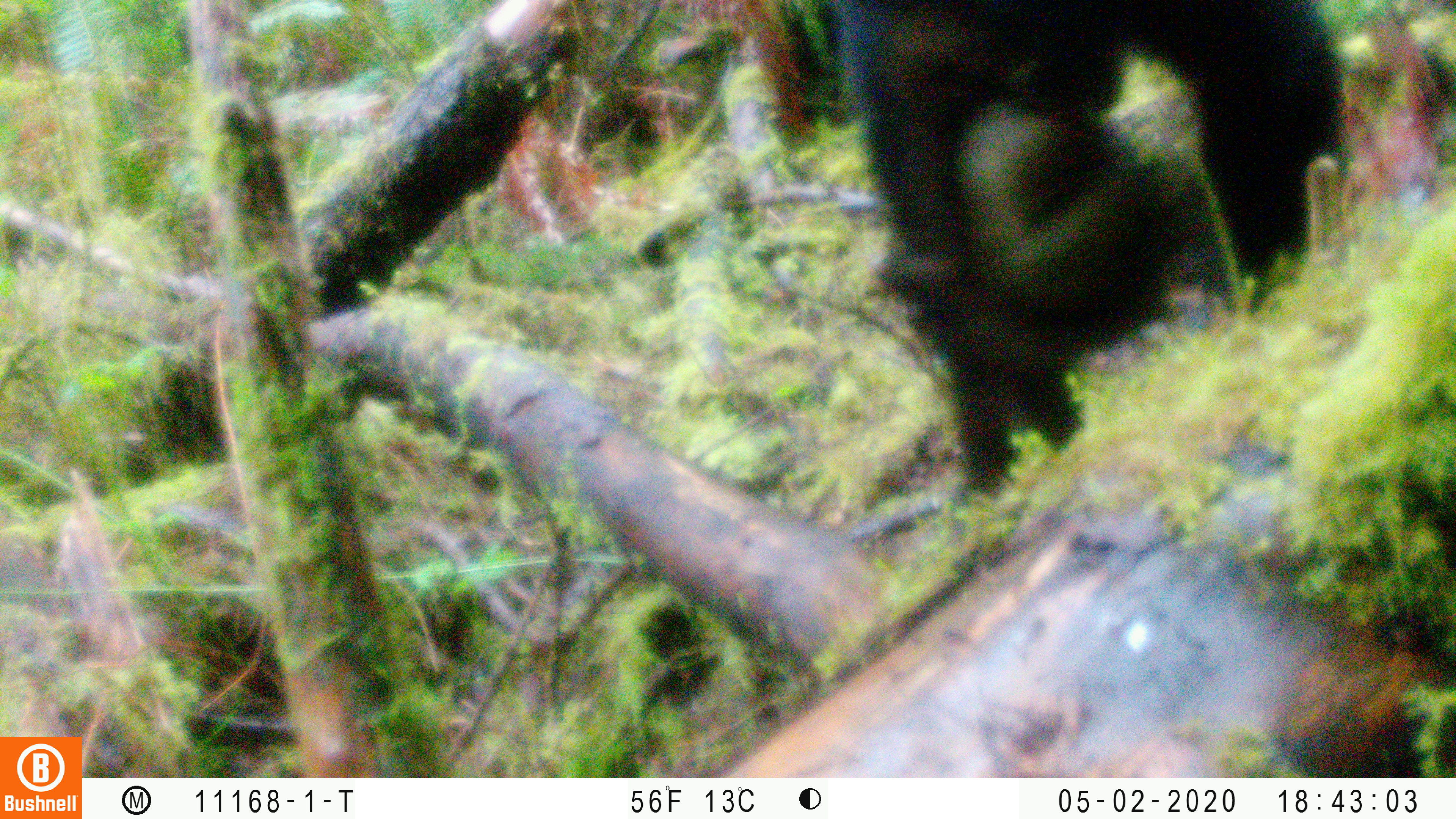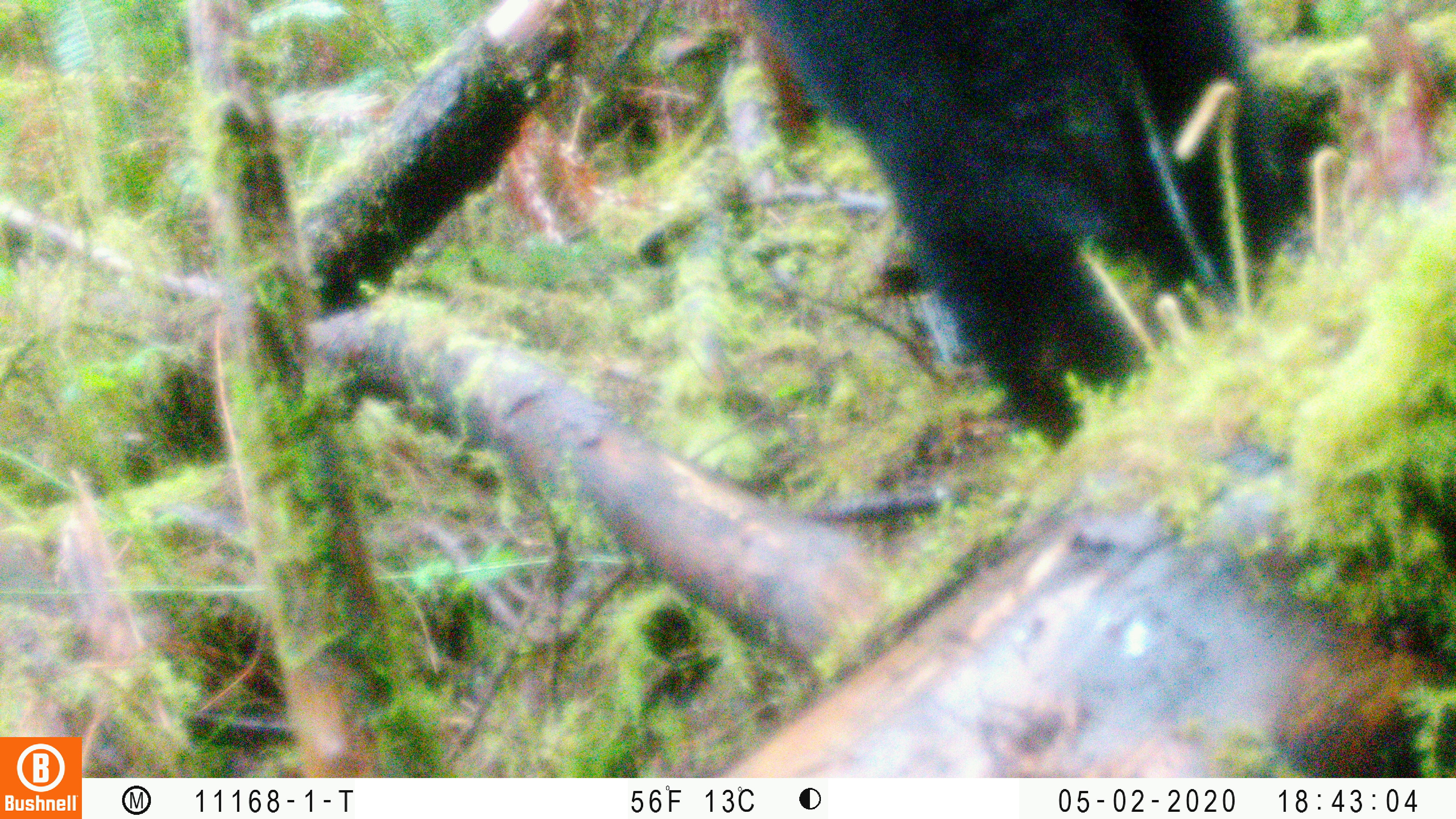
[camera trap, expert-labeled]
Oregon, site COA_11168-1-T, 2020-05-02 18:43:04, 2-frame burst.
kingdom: Animalia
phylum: Chordata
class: Mammalia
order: Carnivora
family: Ursidae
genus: Ursus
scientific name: Ursus americanus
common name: american black bear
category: black bear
Black bear (american black bear) (Ursus americanus).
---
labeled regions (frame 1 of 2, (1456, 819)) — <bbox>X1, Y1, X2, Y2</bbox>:
black bear: <bbox>847, 2, 1367, 508</bbox>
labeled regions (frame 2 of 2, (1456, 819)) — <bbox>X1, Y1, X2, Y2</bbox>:
black bear: <bbox>767, 2, 1299, 451</bbox>